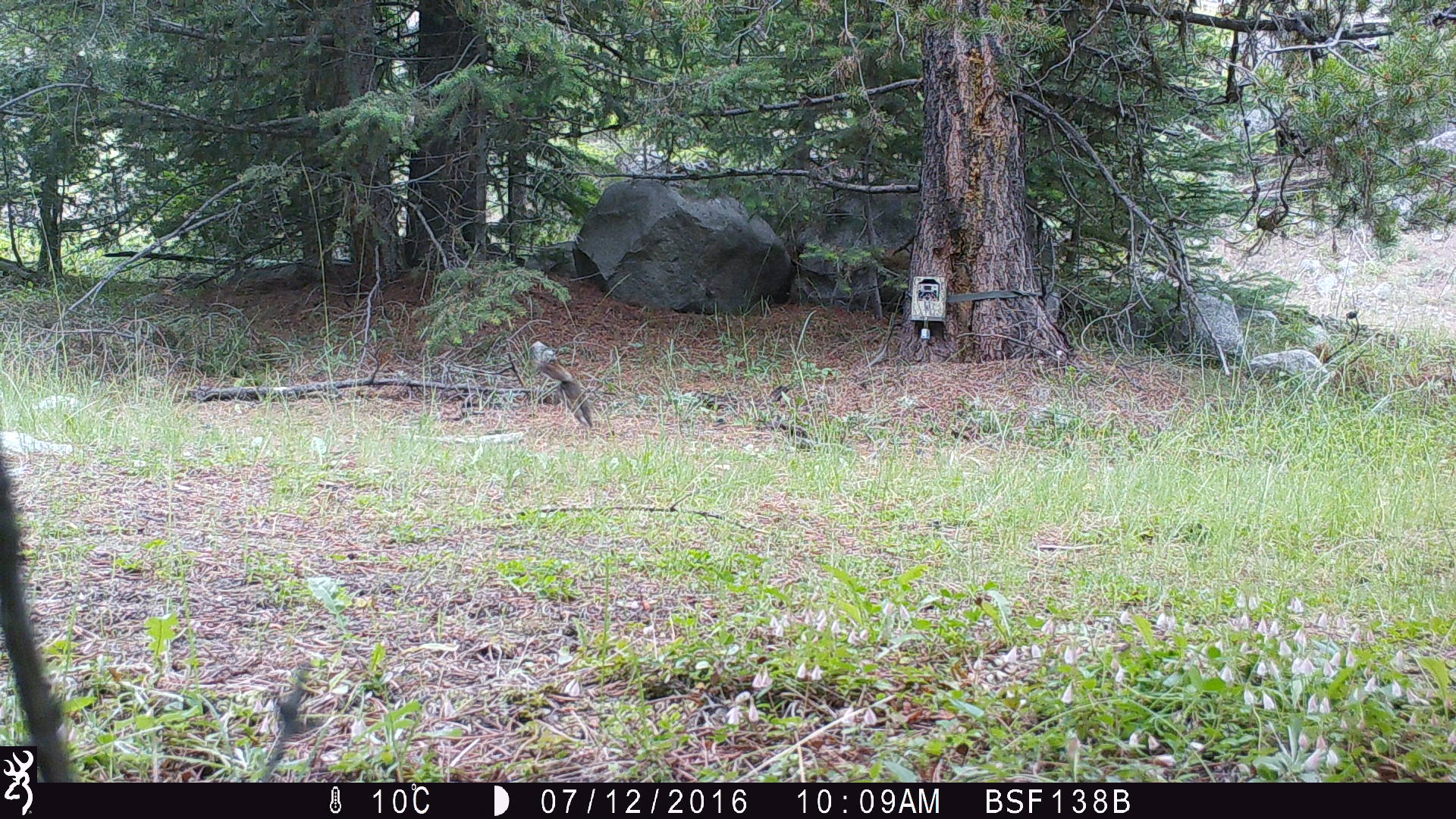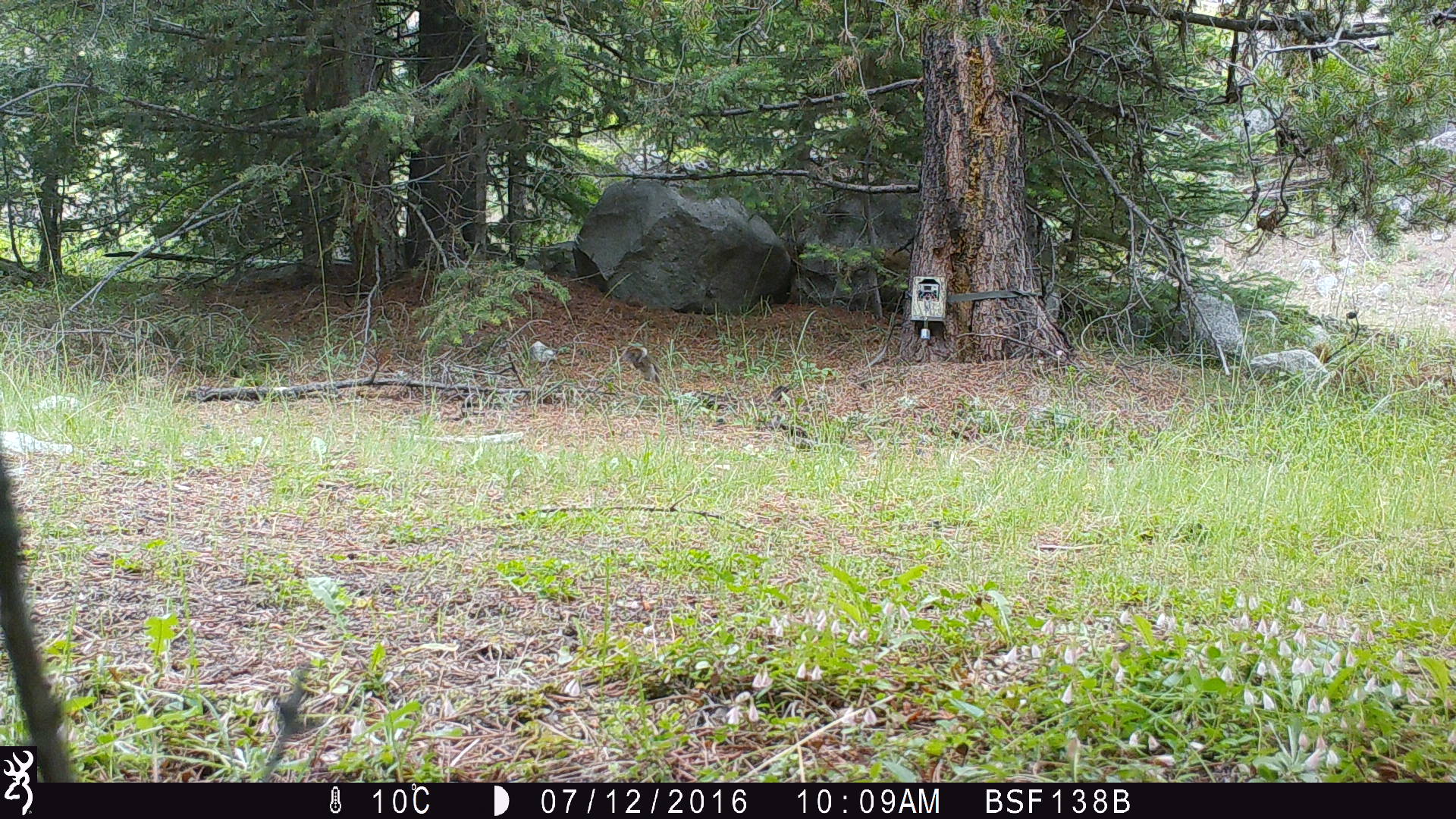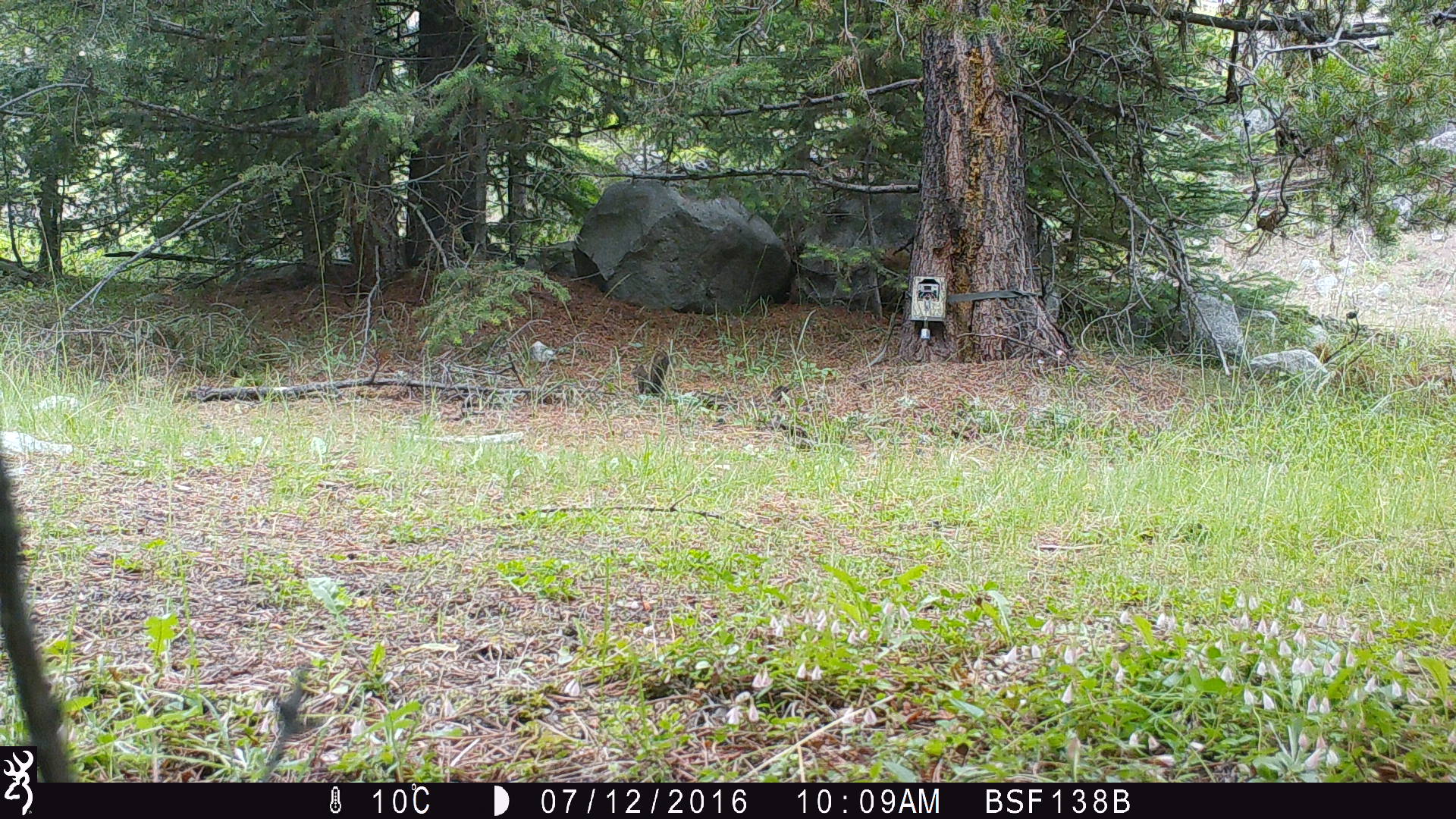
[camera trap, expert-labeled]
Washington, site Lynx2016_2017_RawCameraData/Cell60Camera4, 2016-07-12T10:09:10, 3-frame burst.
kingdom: Animalia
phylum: Chordata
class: Mammalia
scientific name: Mammalia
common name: small mammal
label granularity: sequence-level